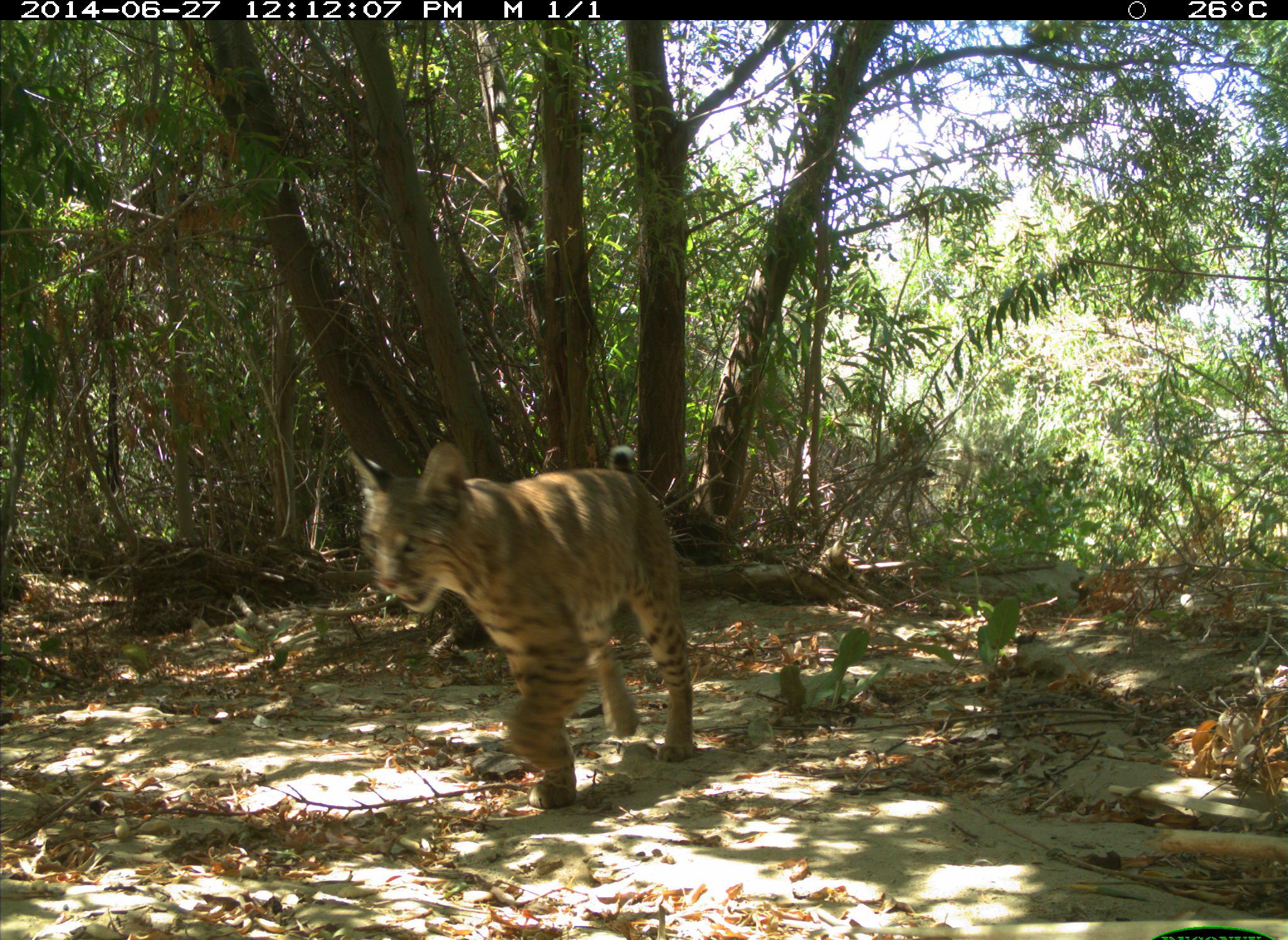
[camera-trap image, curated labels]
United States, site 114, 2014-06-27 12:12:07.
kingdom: Animalia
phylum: Chordata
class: Mammalia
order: Carnivora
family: Felidae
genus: Lynx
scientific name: Lynx rufus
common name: bobcat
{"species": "bobcat (Lynx rufus)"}